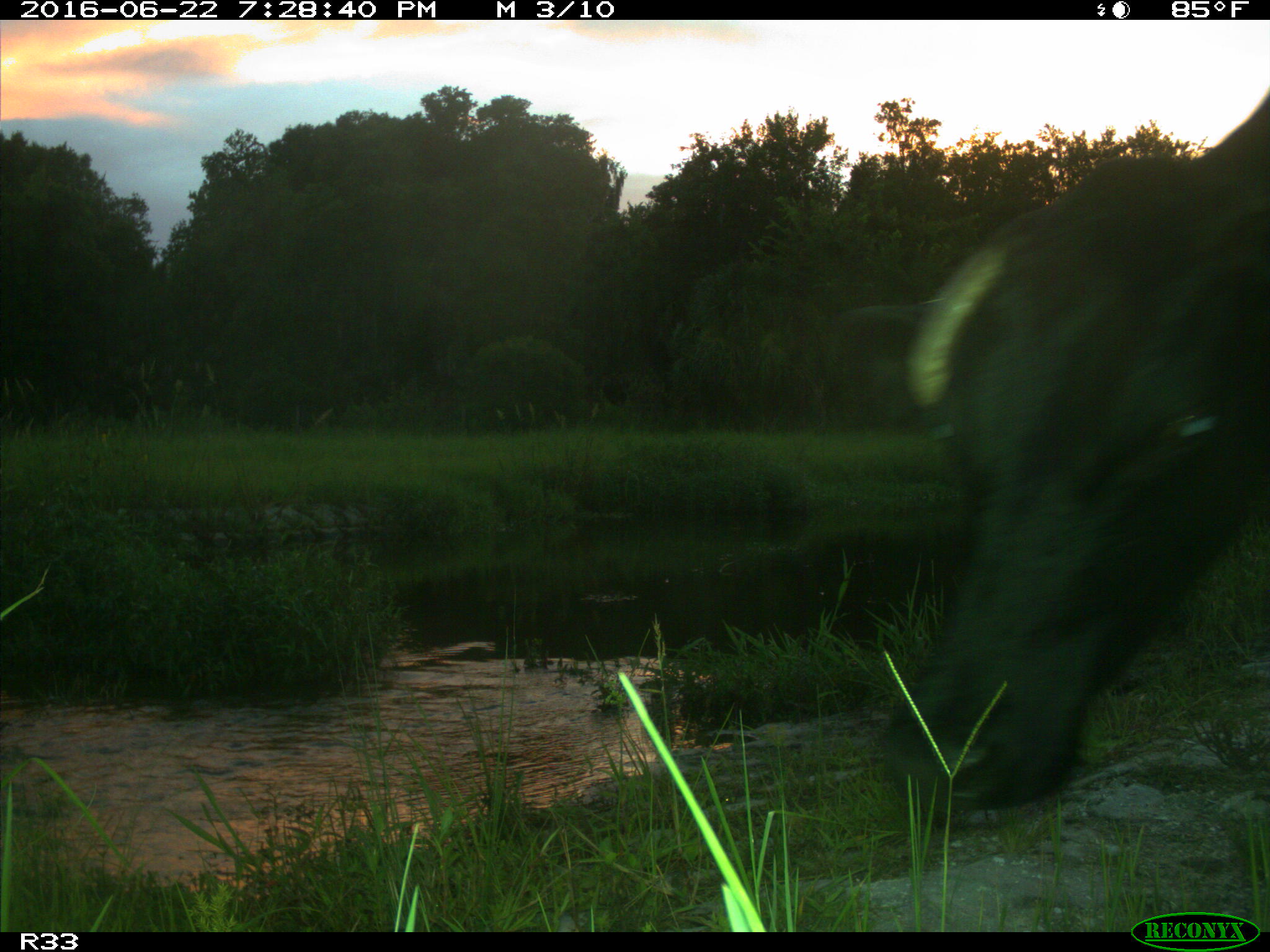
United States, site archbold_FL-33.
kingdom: Animalia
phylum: Chordata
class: Mammalia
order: Artiodactyla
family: Bovidae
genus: Bos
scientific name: Bos taurus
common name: domestic cow